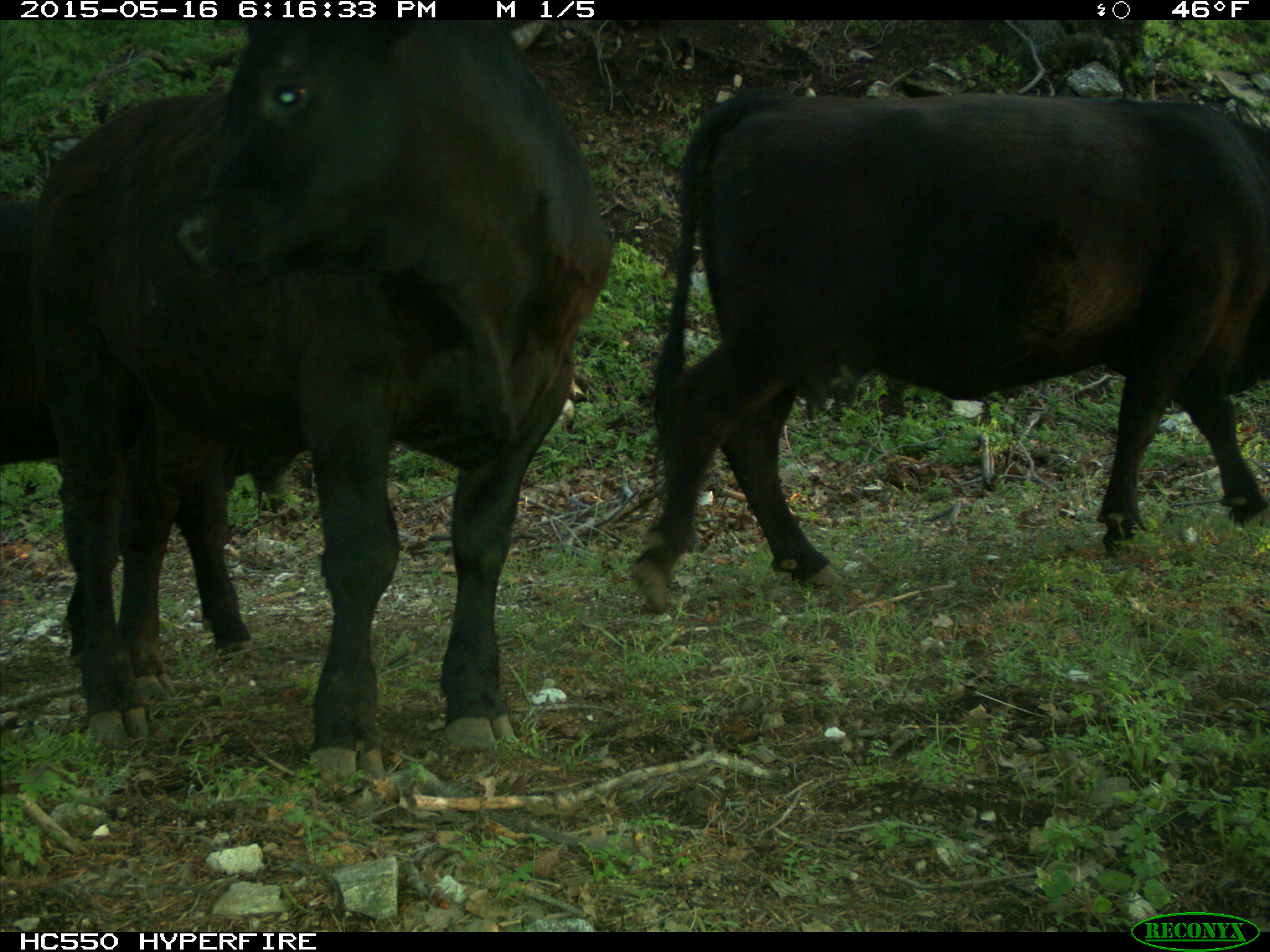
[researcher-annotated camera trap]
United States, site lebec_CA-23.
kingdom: Animalia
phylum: Chordata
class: Mammalia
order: Artiodactyla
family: Bovidae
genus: Bos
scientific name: Bos taurus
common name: domestic cow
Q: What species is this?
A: Bos taurus (domestic cow).